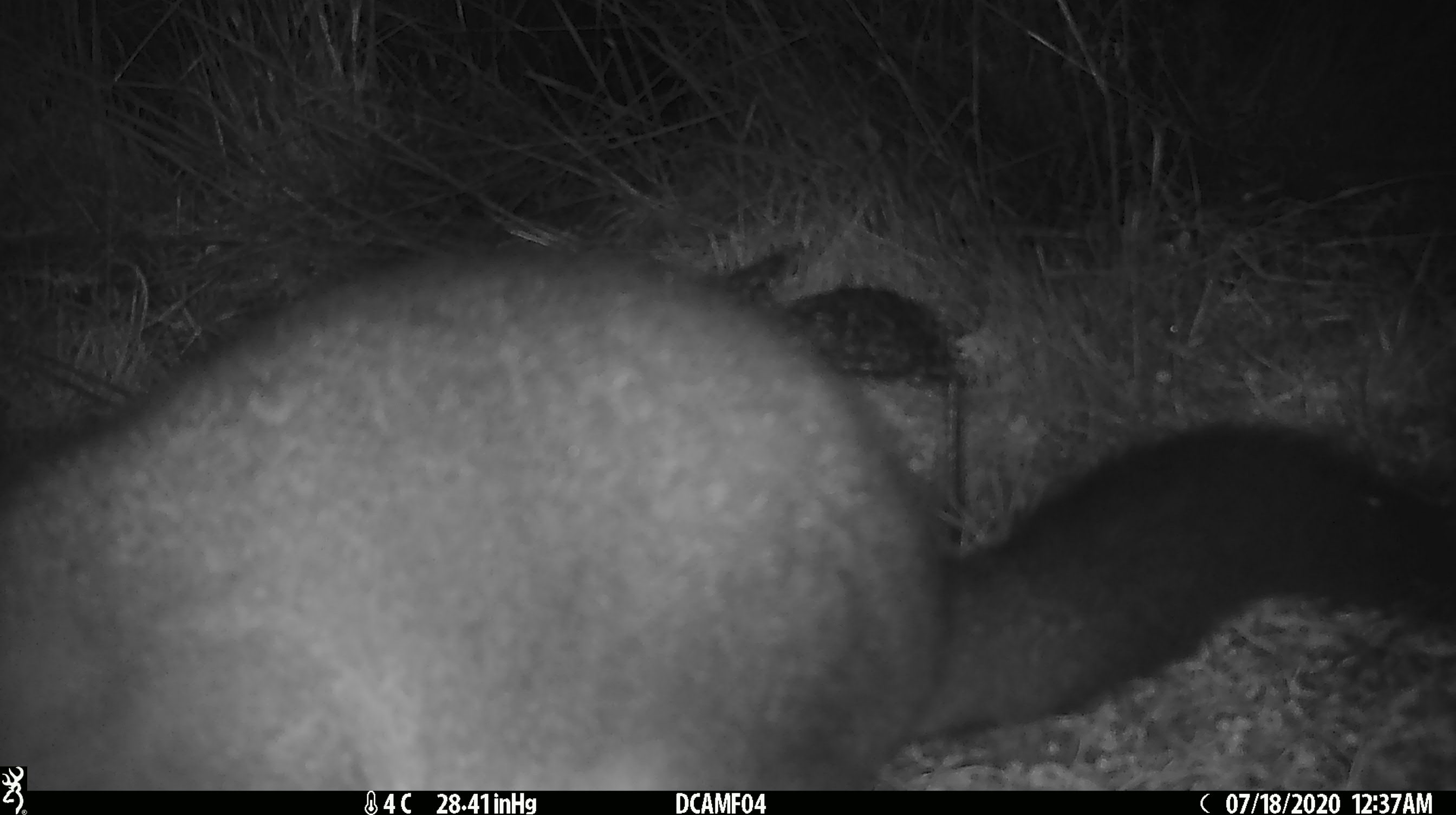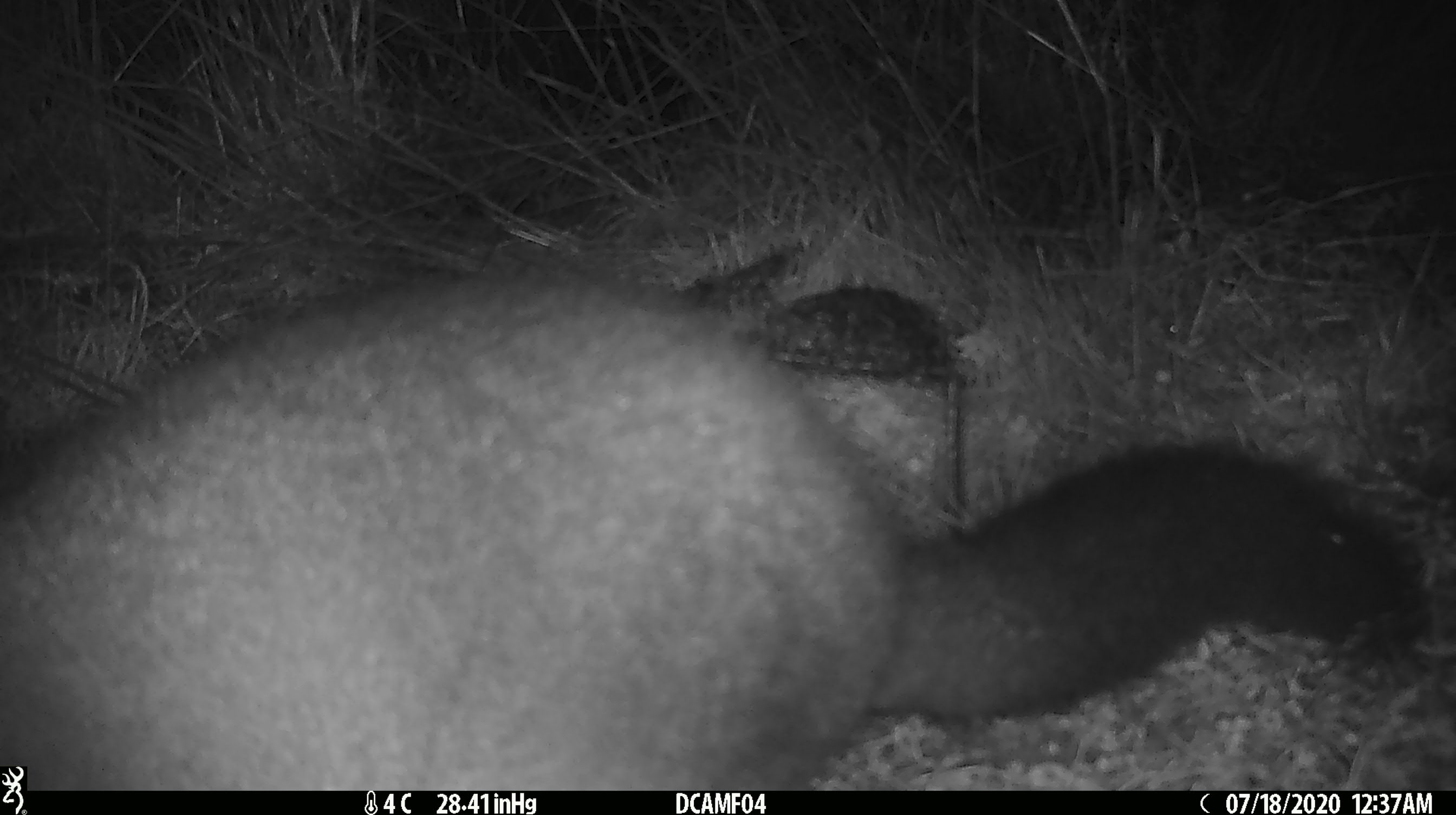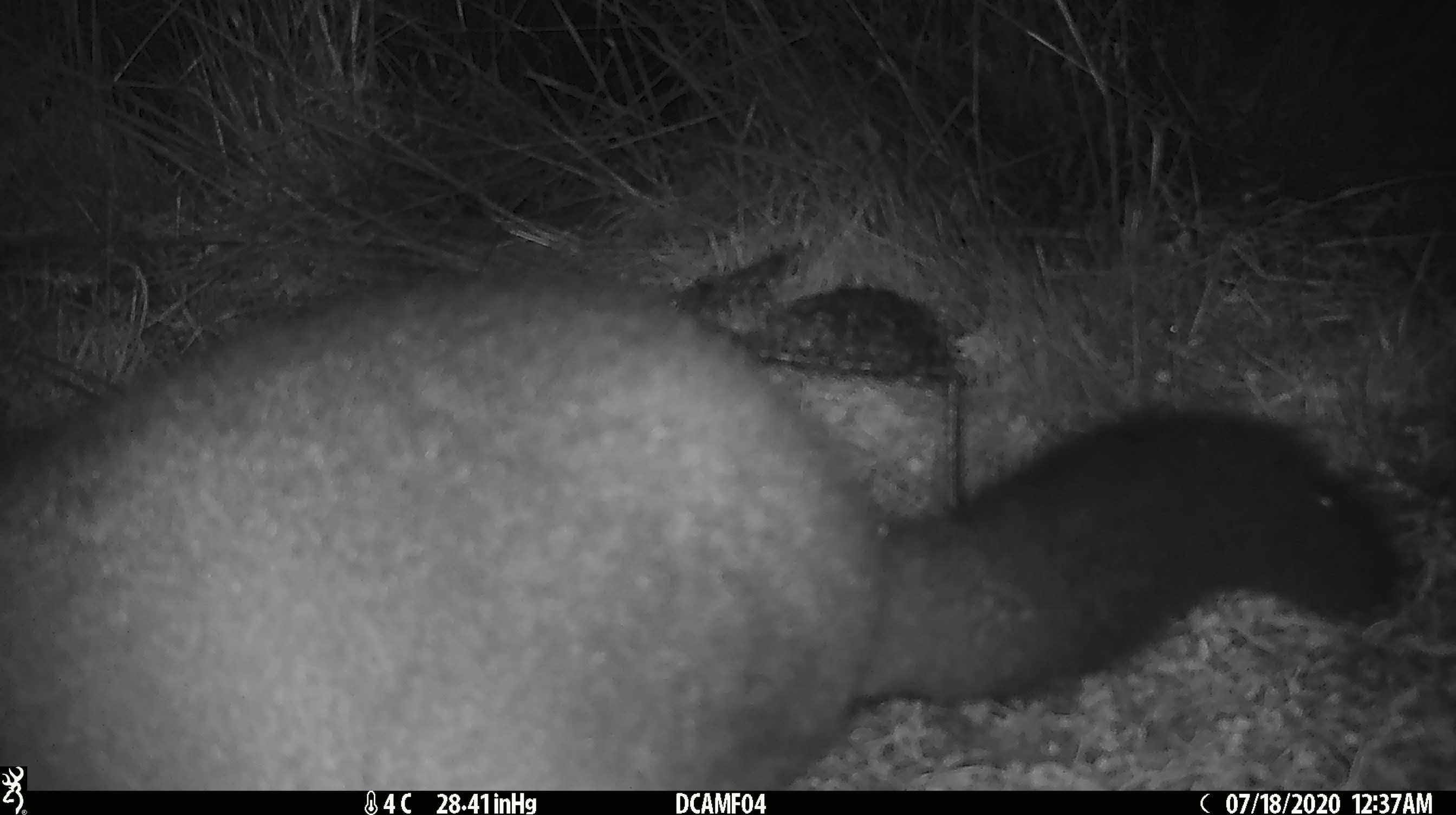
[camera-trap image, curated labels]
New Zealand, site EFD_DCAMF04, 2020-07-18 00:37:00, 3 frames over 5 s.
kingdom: Animalia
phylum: Chordata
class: Mammalia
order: Diprotodontia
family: Phalangeridae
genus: Trichosurus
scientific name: Trichosurus vulpecula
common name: common brushtail possum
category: possum